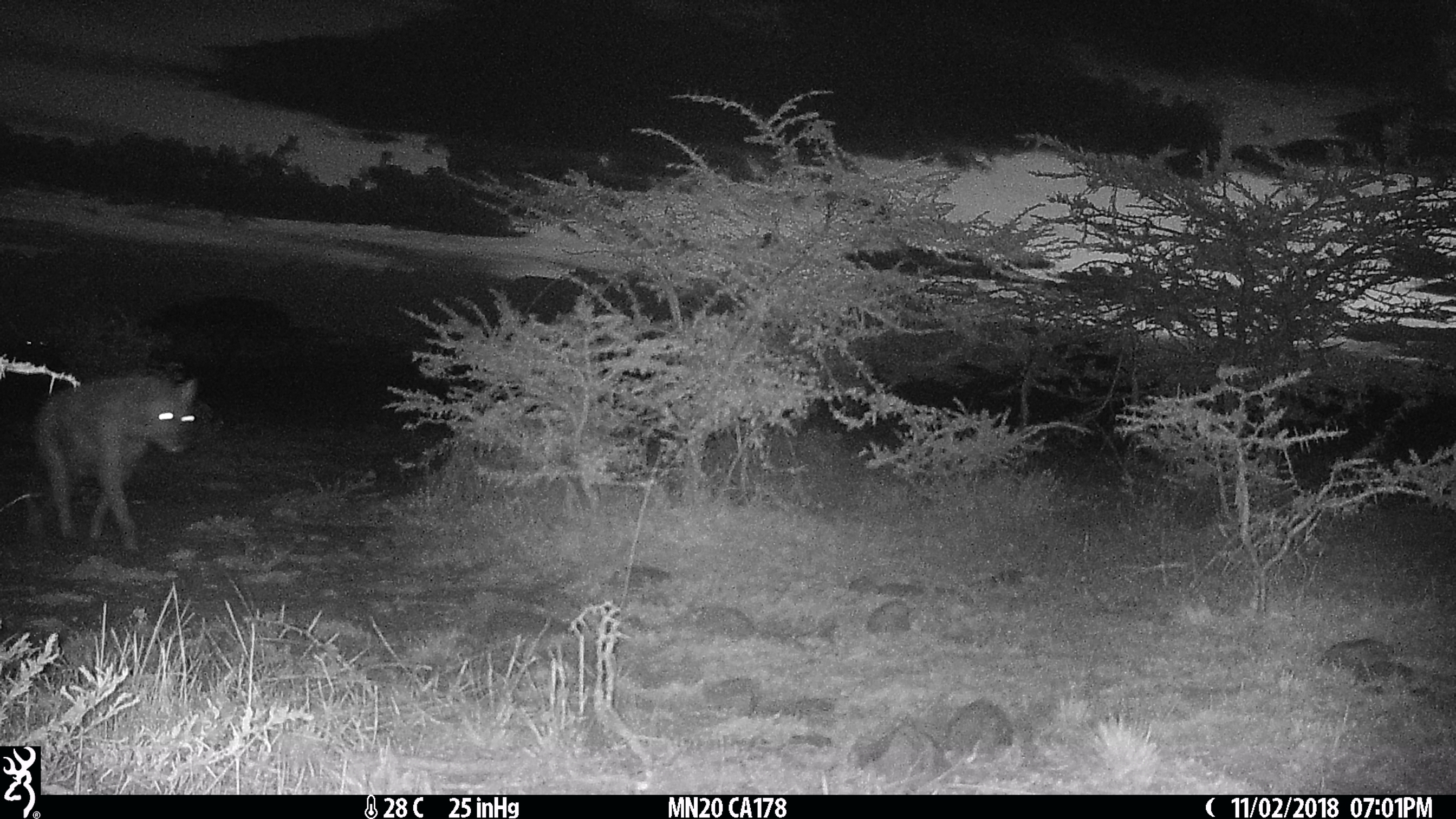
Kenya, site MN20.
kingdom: Animalia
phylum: Chordata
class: Mammalia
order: Carnivora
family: Hyaenidae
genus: Crocuta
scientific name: Crocuta crocuta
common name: spotted hyena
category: hyena spotted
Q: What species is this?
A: Hyena spotted (spotted hyena) (Crocuta crocuta).